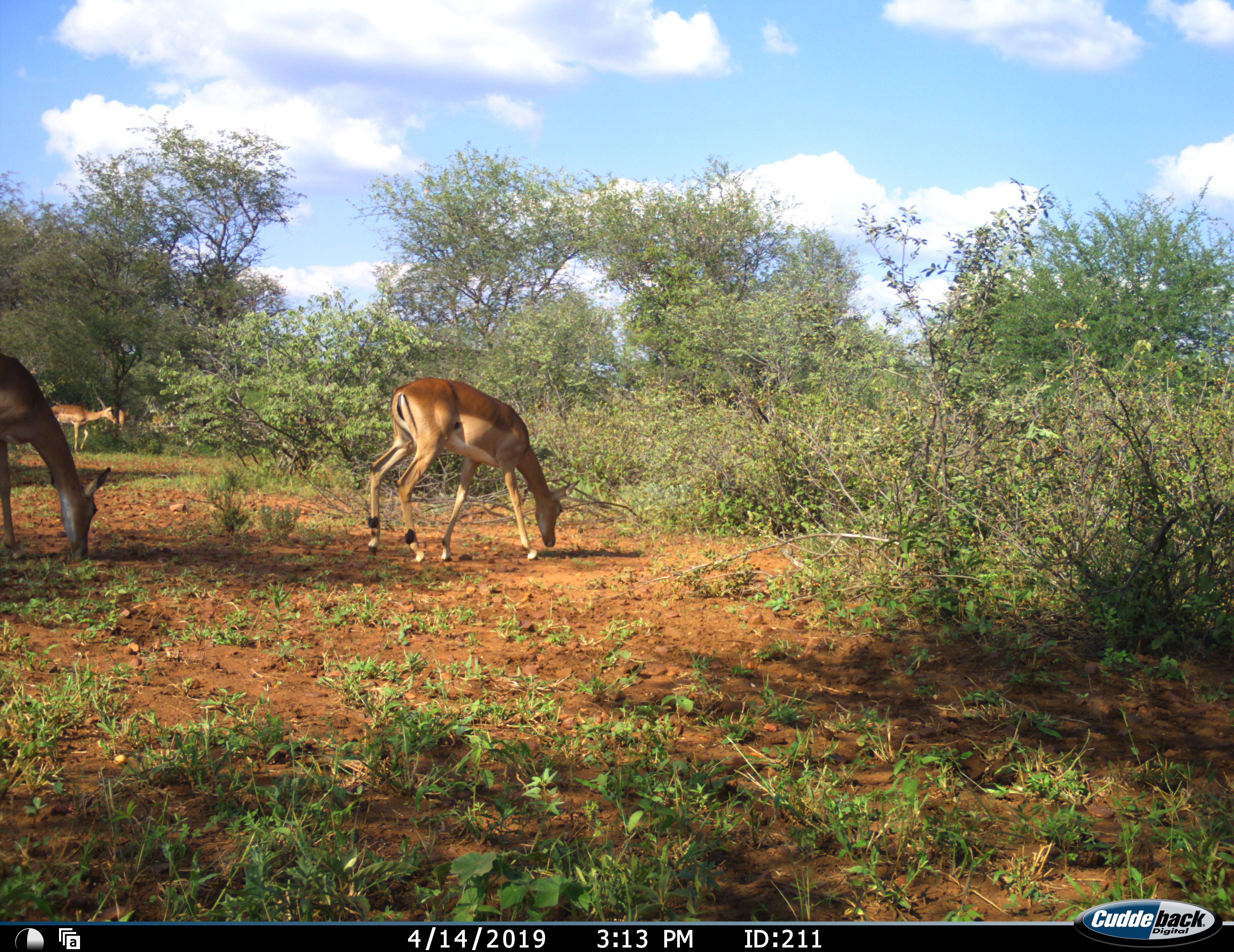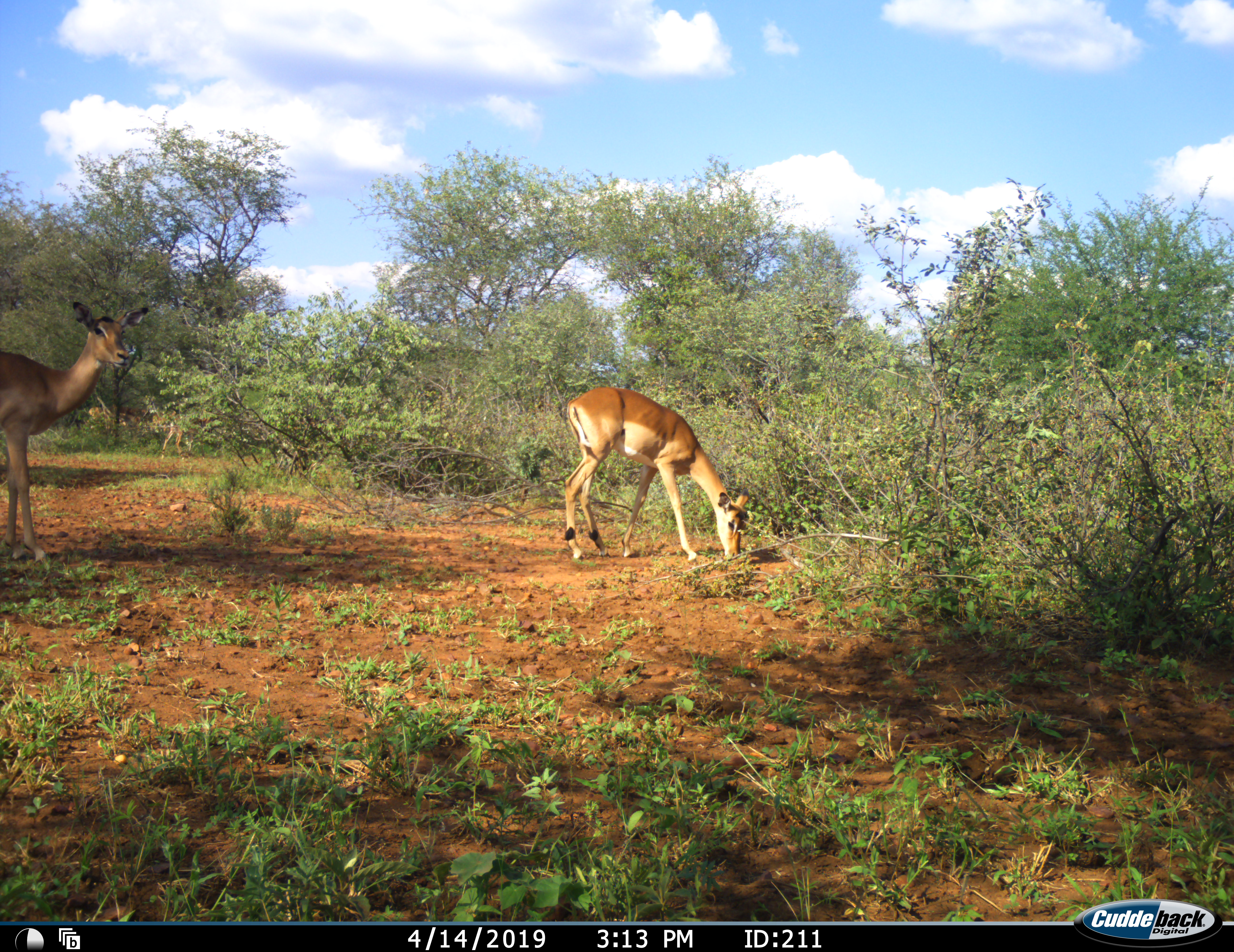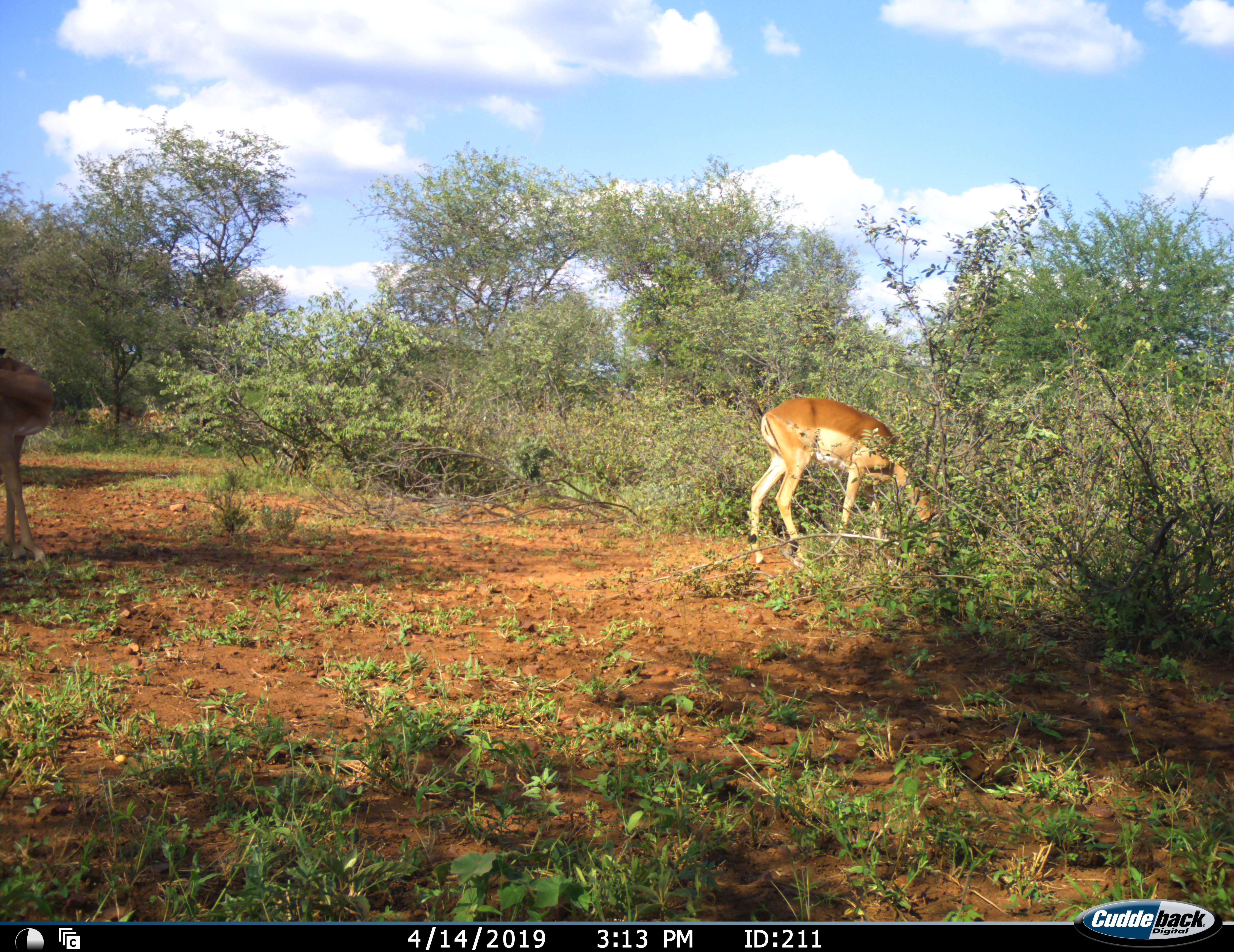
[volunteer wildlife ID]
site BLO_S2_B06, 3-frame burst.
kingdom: Animalia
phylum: Chordata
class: Mammalia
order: Artiodactyla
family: Bovidae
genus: Aepyceros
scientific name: Aepyceros melampus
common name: impala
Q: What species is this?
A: Impala (Aepyceros melampus).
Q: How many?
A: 4.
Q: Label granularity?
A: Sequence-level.